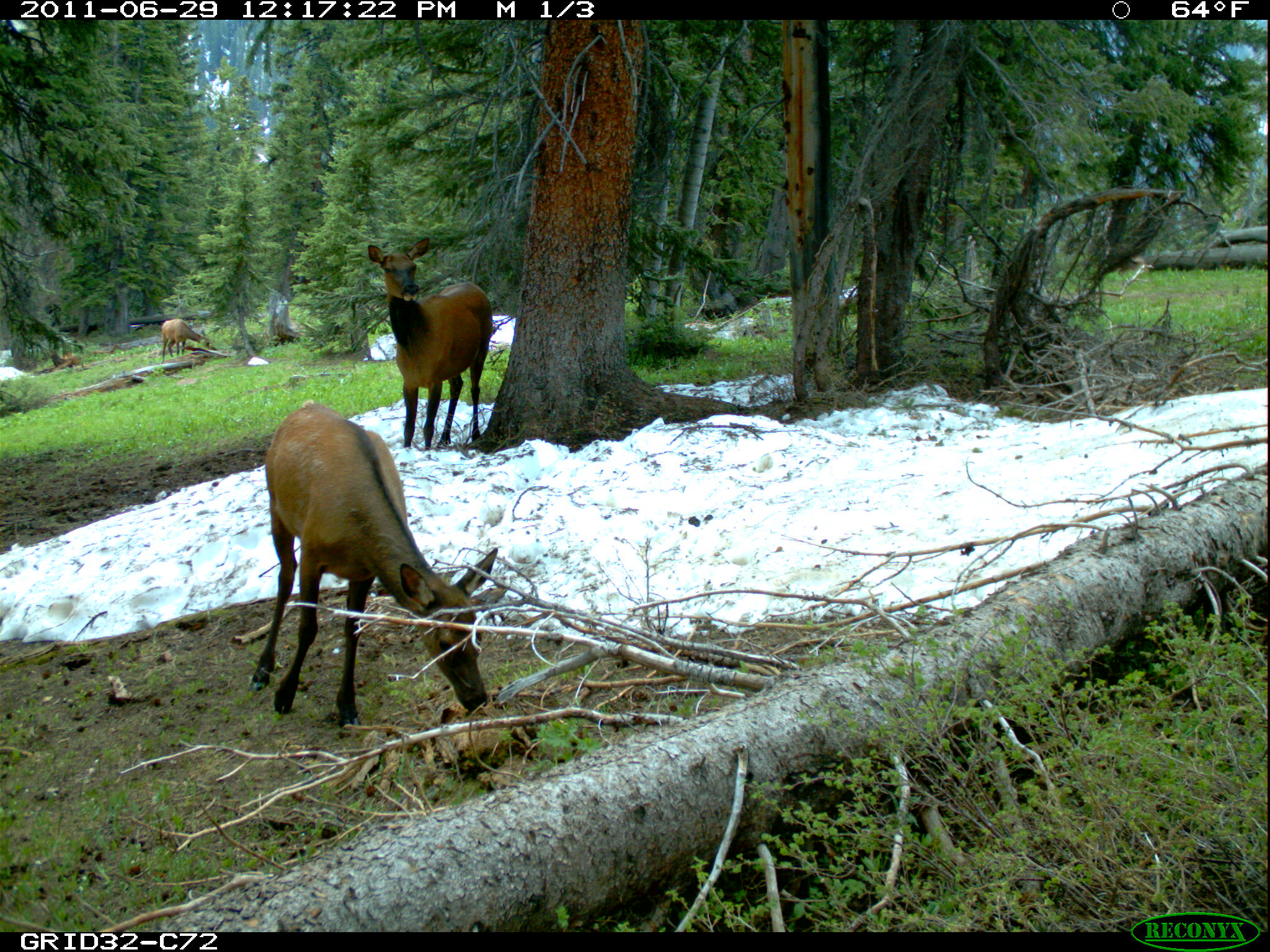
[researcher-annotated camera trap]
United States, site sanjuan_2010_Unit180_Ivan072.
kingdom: Animalia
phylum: Chordata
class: Mammalia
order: Artiodactyla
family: Cervidae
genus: Cervus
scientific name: Cervus elaphus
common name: red deer